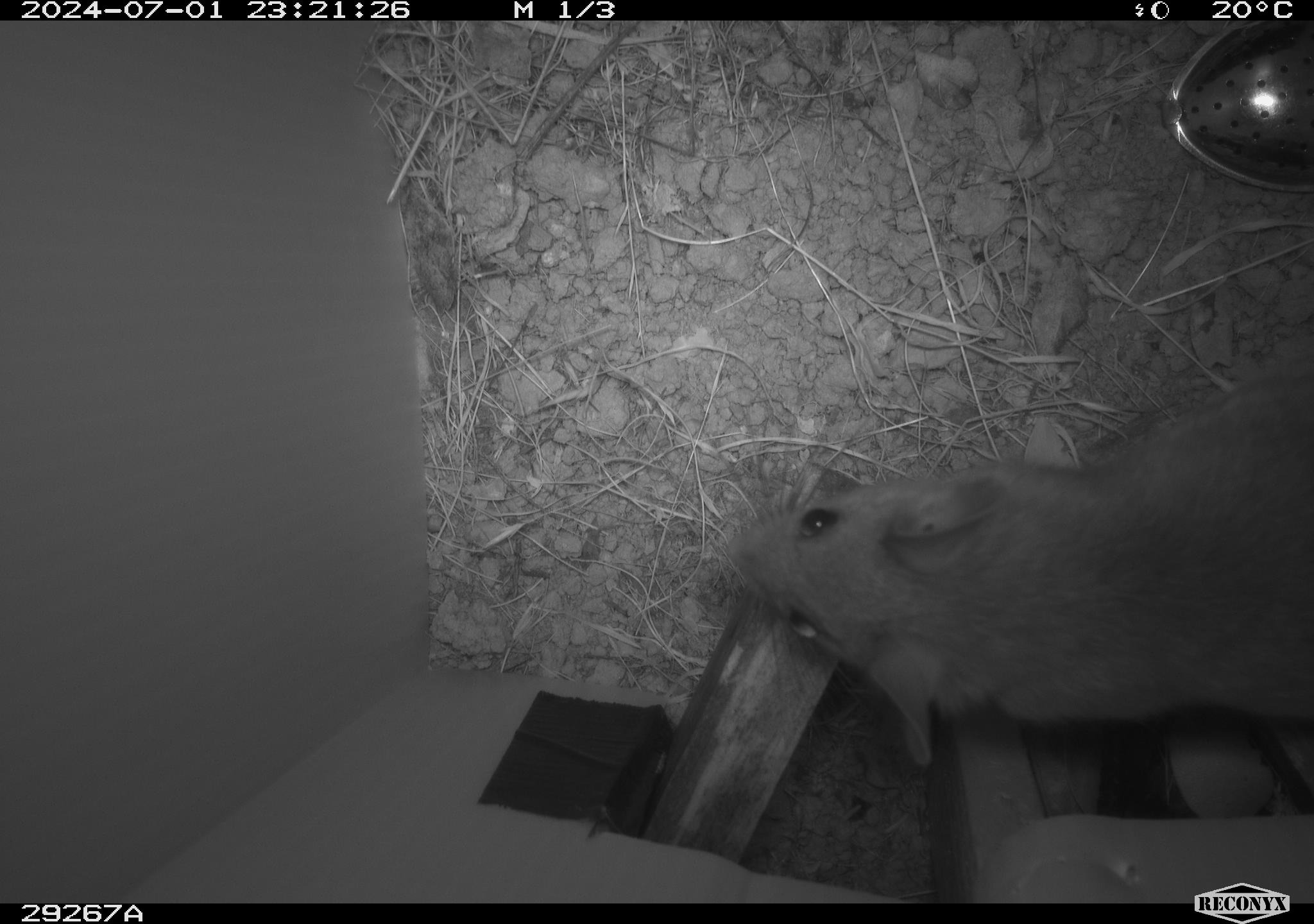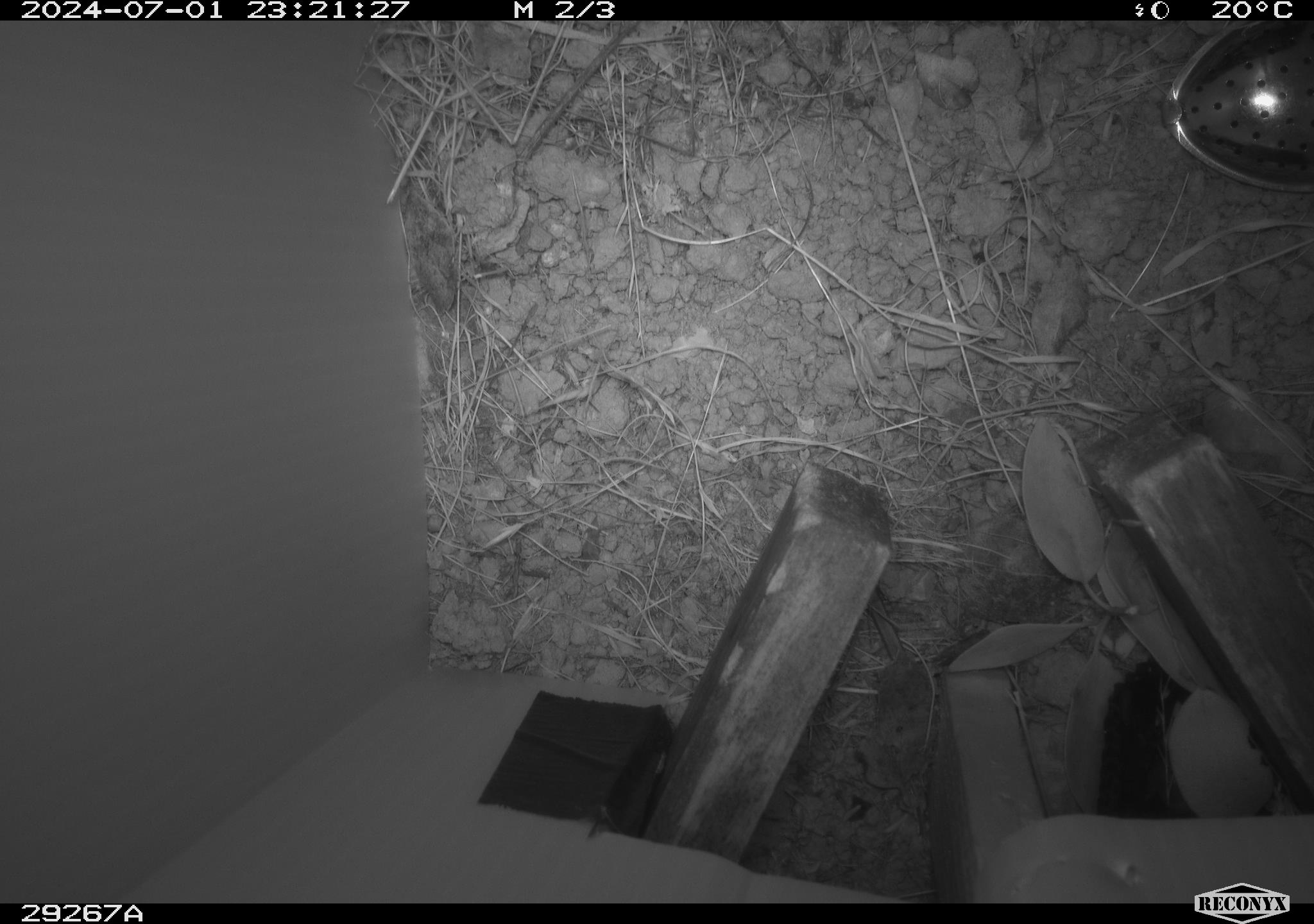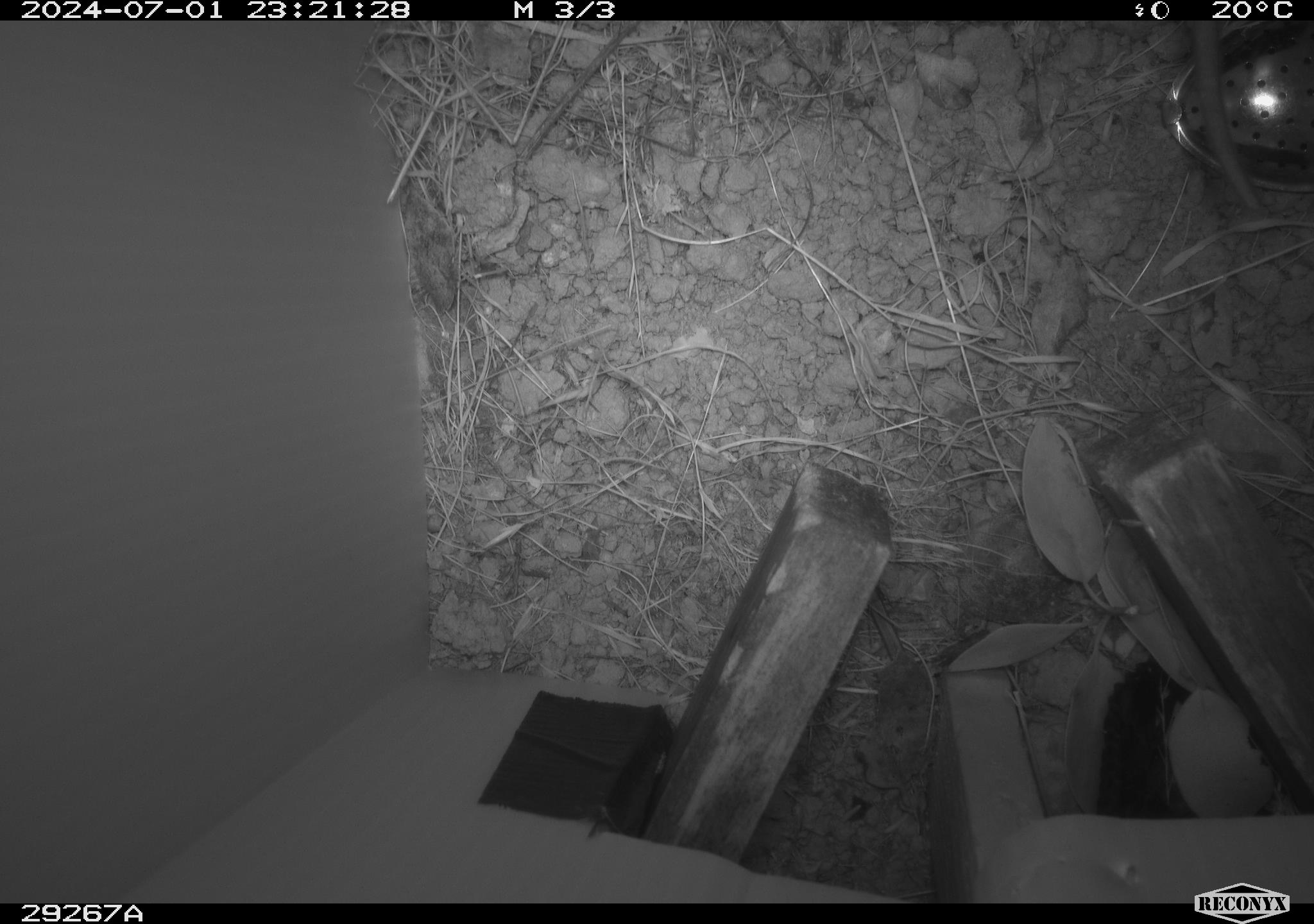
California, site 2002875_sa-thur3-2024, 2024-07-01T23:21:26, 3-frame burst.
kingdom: Animalia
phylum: Chordata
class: Mammalia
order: Rodentia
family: Cricetidae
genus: Neotoma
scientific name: Neotoma fuscipes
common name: dusky-footed woodrat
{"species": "dusky-footed woodrat (Neotoma fuscipes)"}